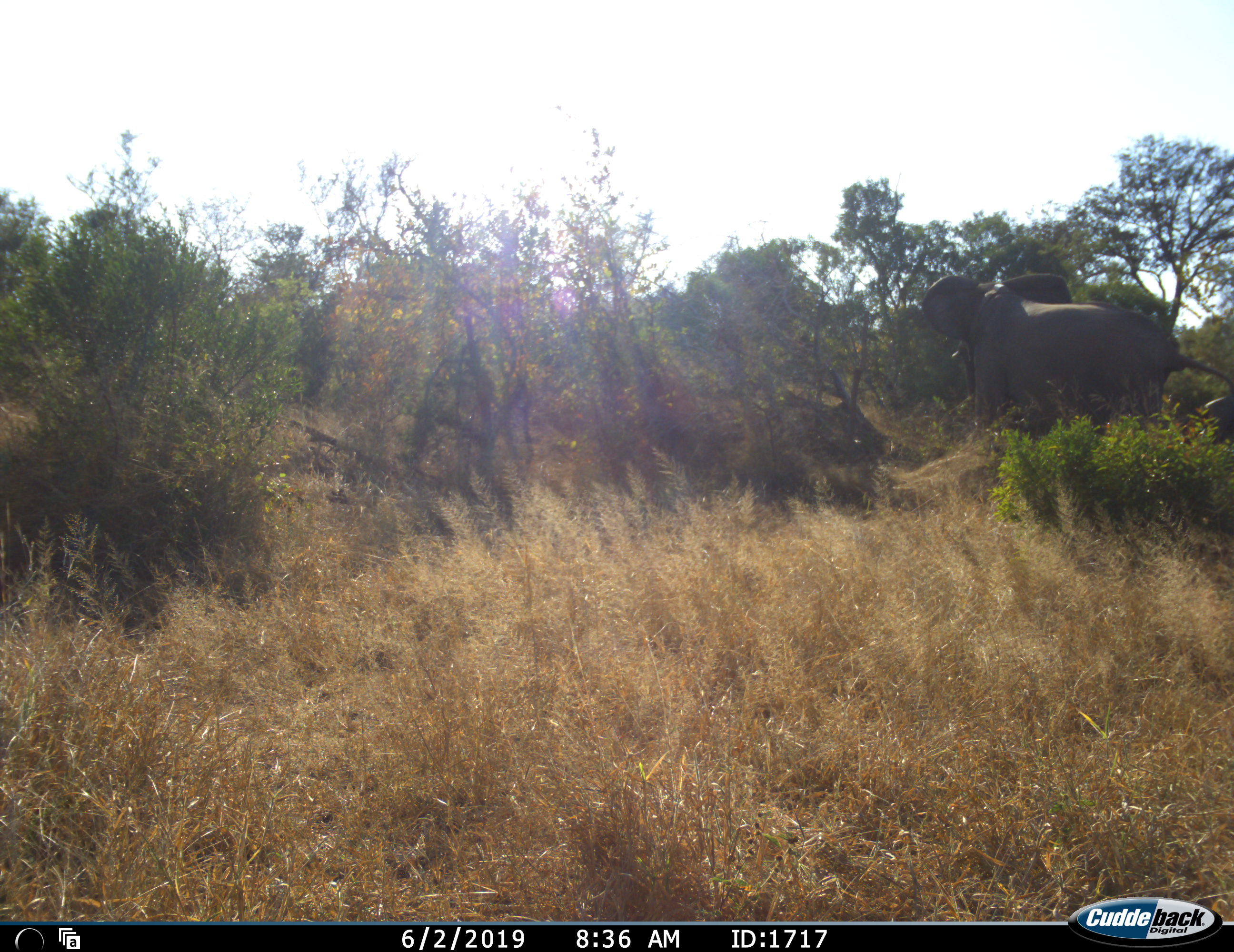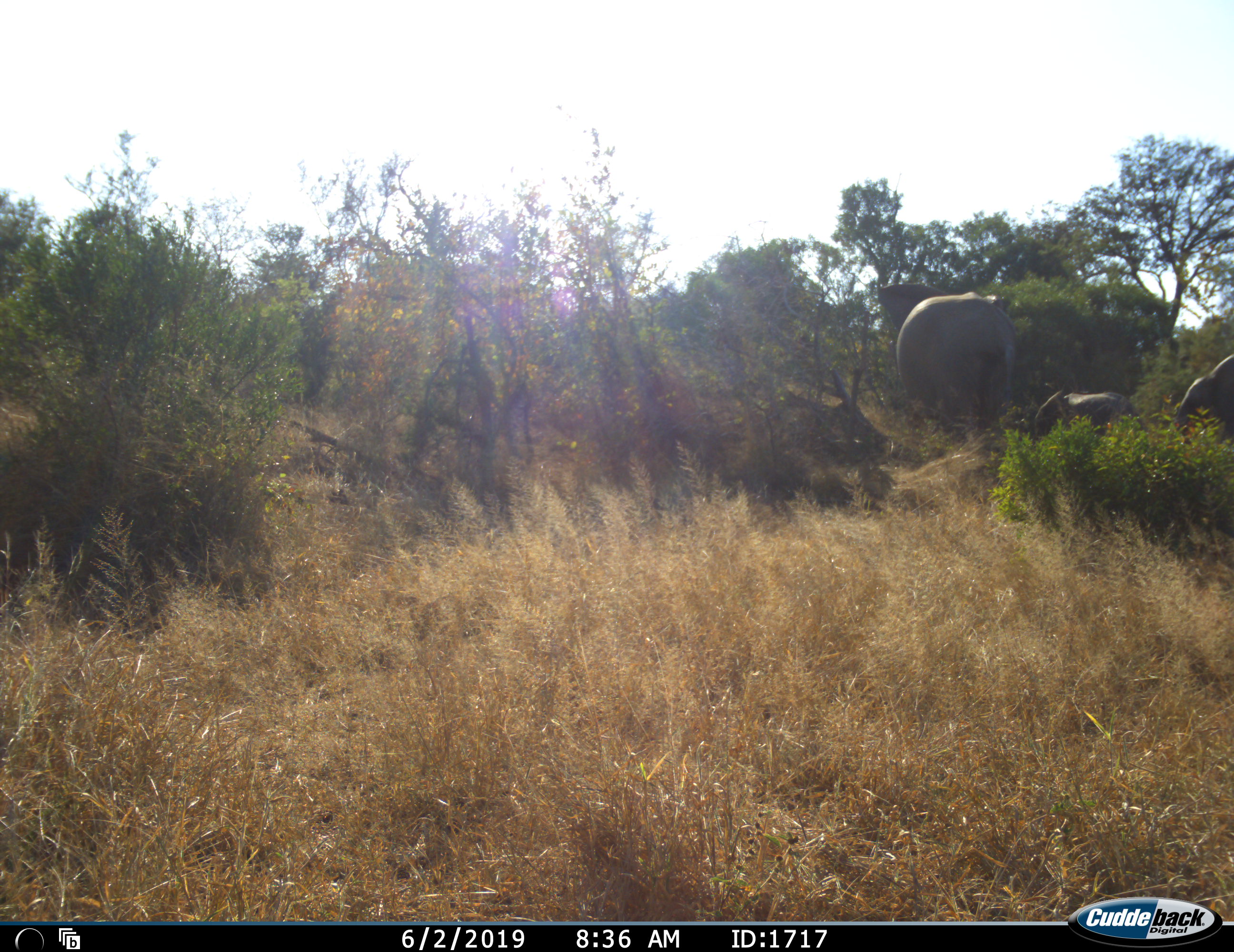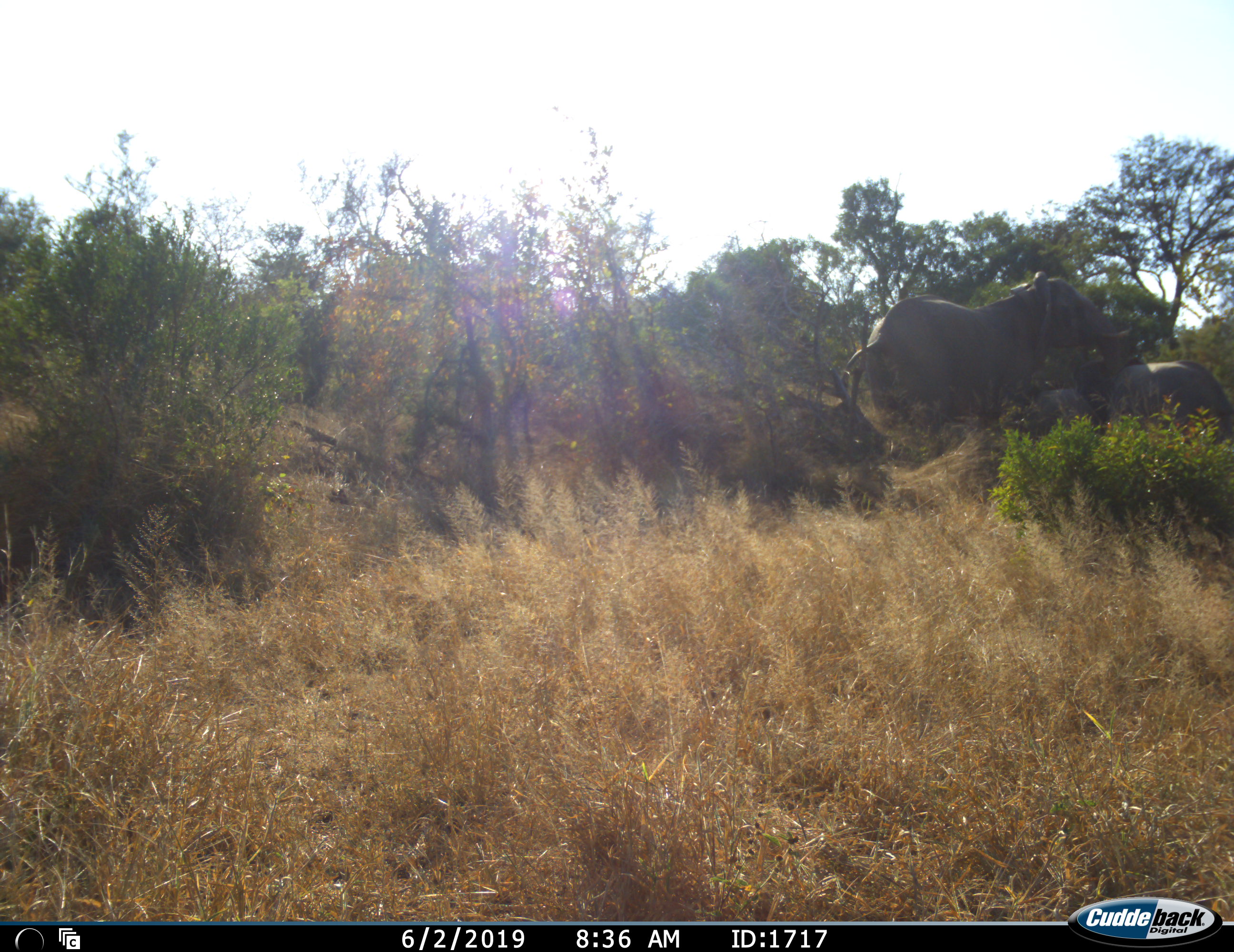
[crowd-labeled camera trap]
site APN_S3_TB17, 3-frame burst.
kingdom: Animalia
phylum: Chordata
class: Mammalia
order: Proboscidea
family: Elephantidae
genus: Loxodonta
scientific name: Loxodonta africana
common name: african bush elephant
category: elephant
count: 3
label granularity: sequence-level